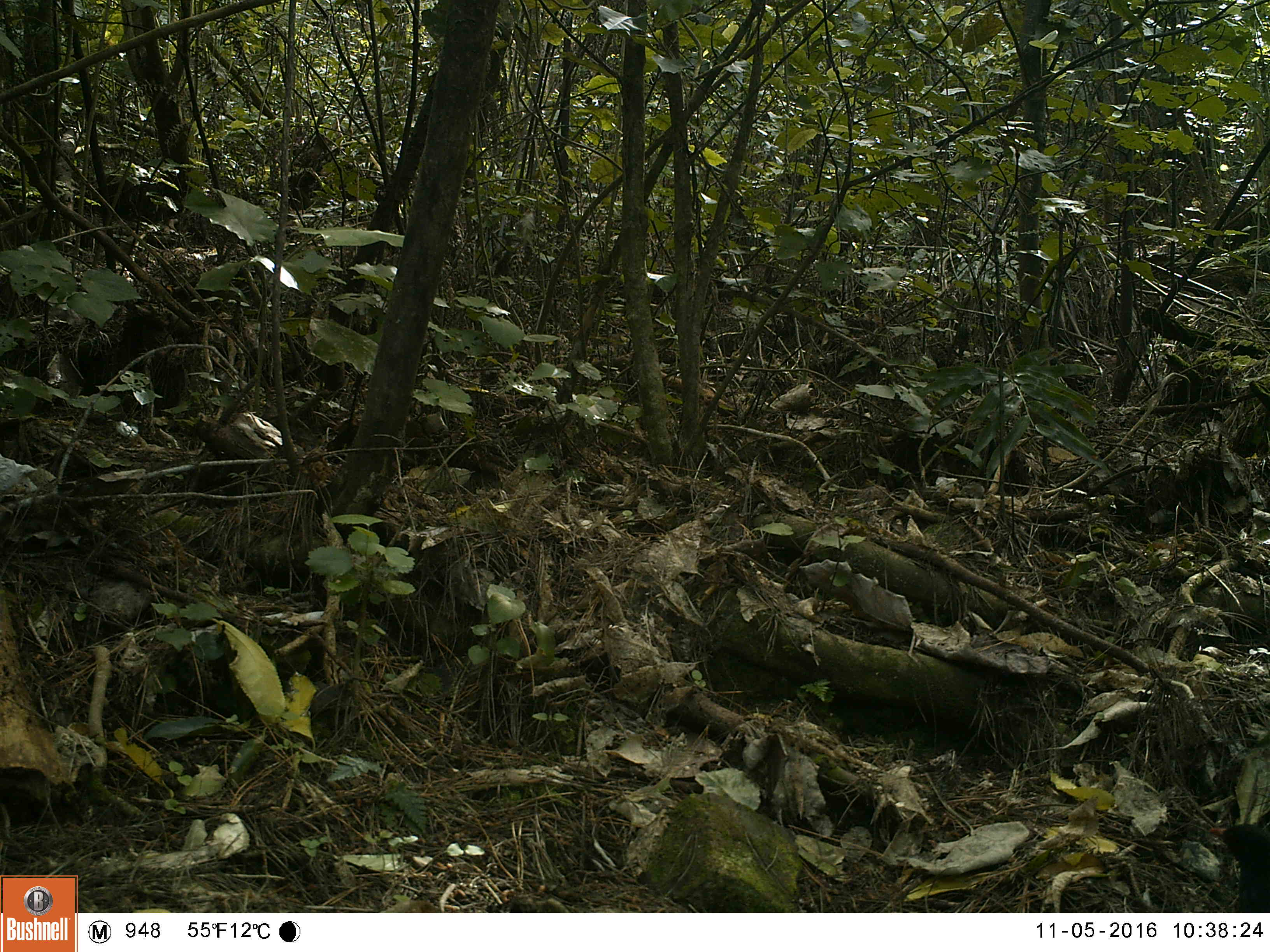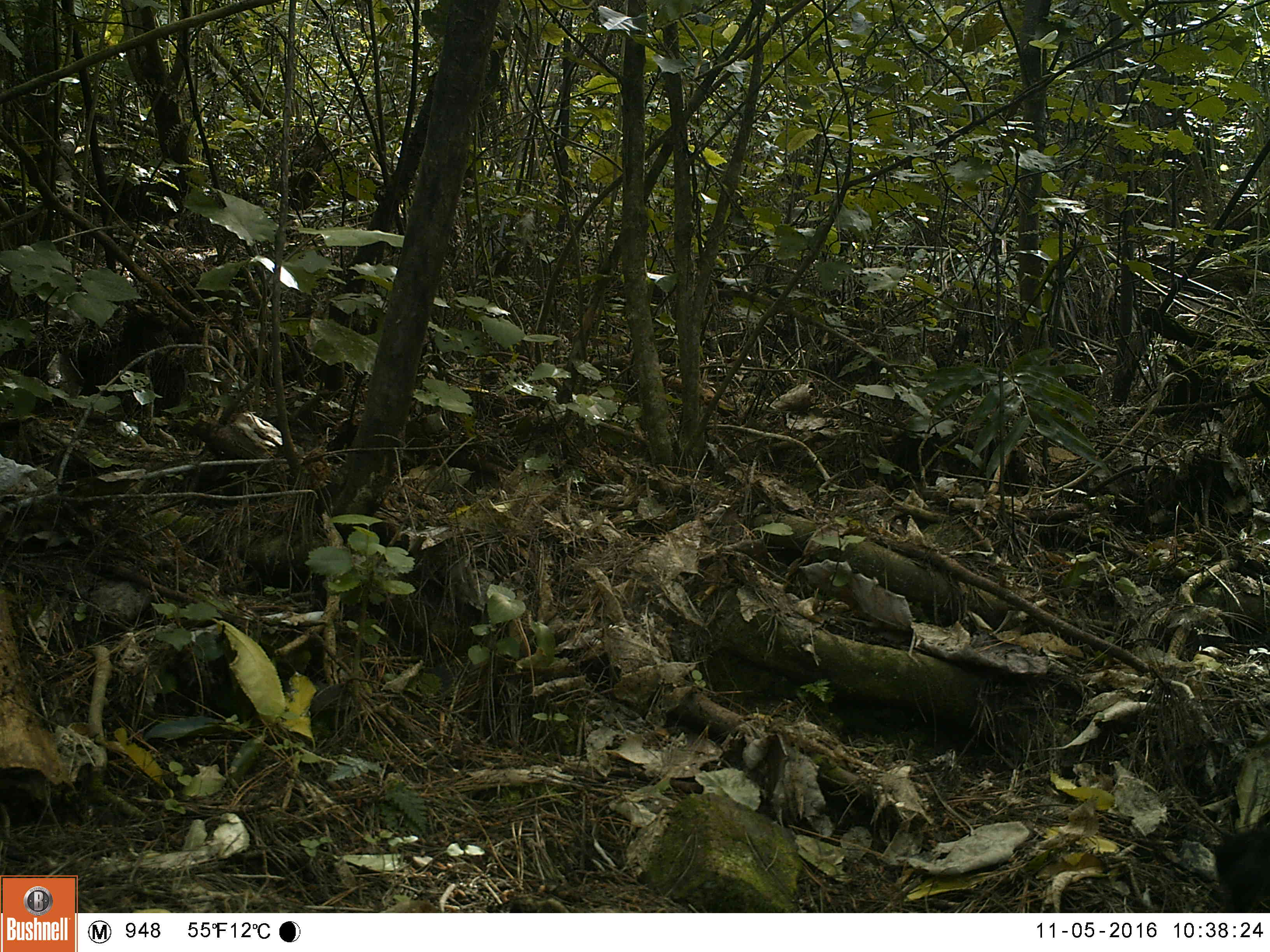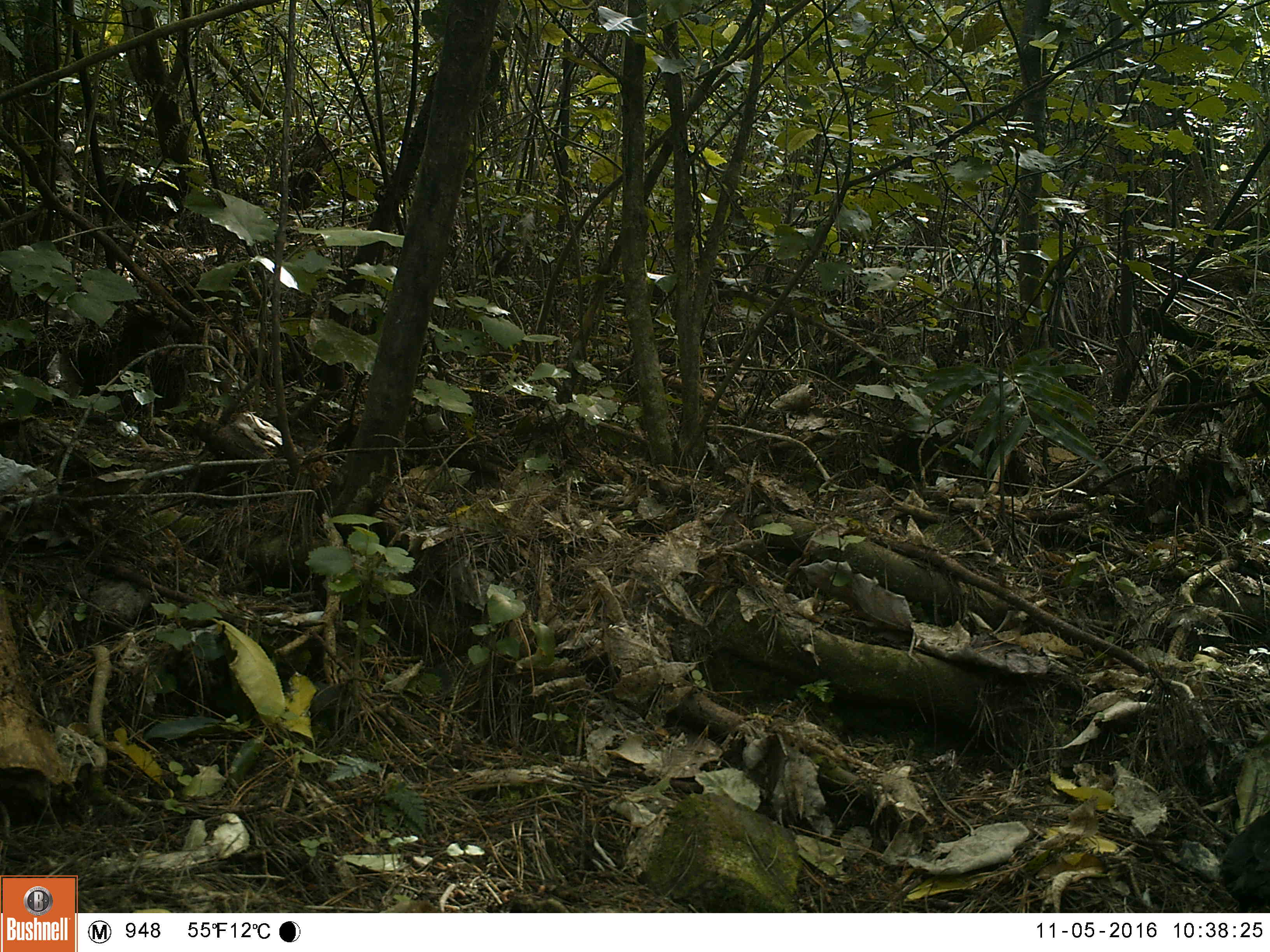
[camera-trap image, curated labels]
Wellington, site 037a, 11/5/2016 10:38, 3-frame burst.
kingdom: Animalia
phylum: Chordata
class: Aves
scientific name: Aves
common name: bird